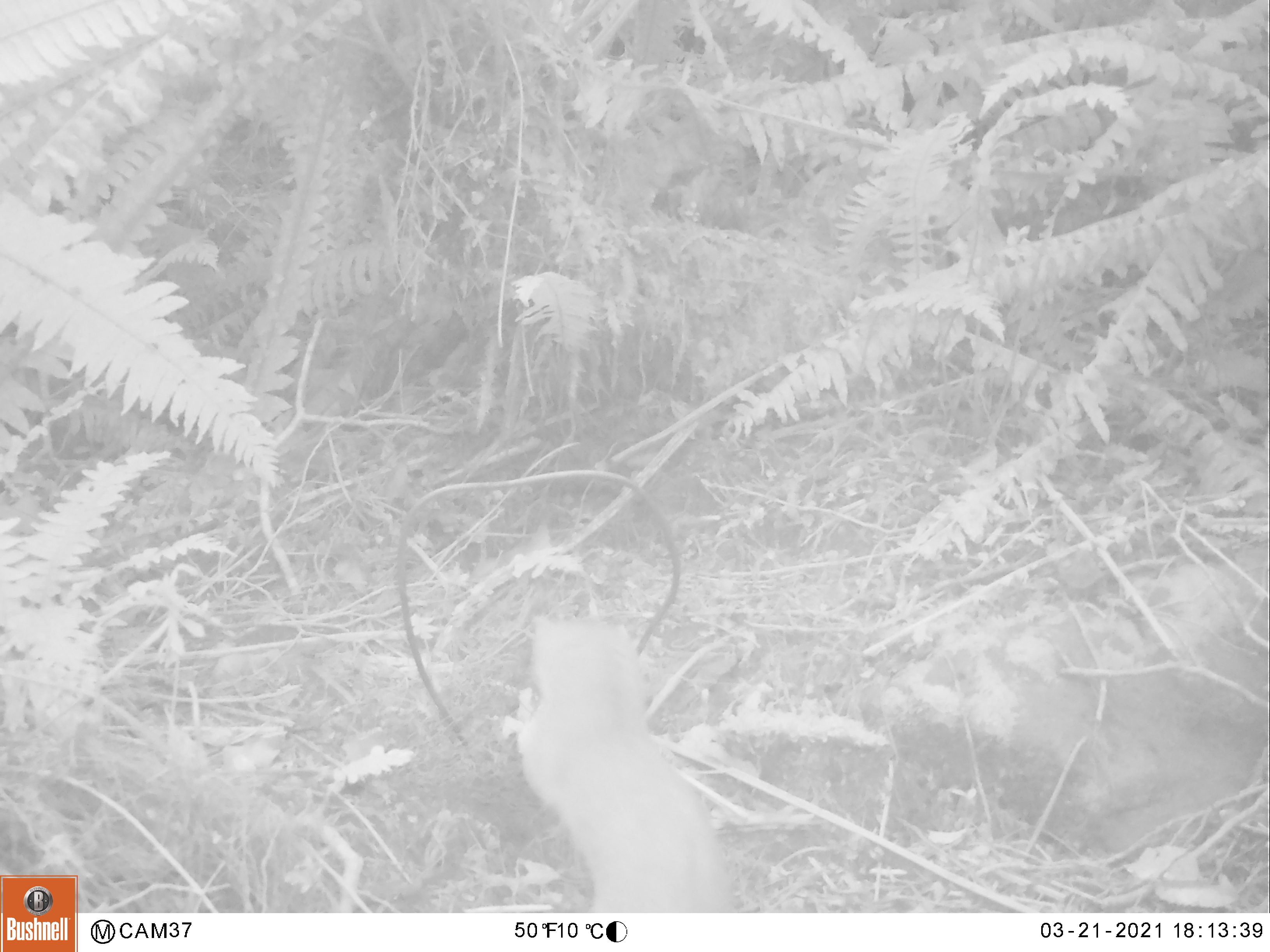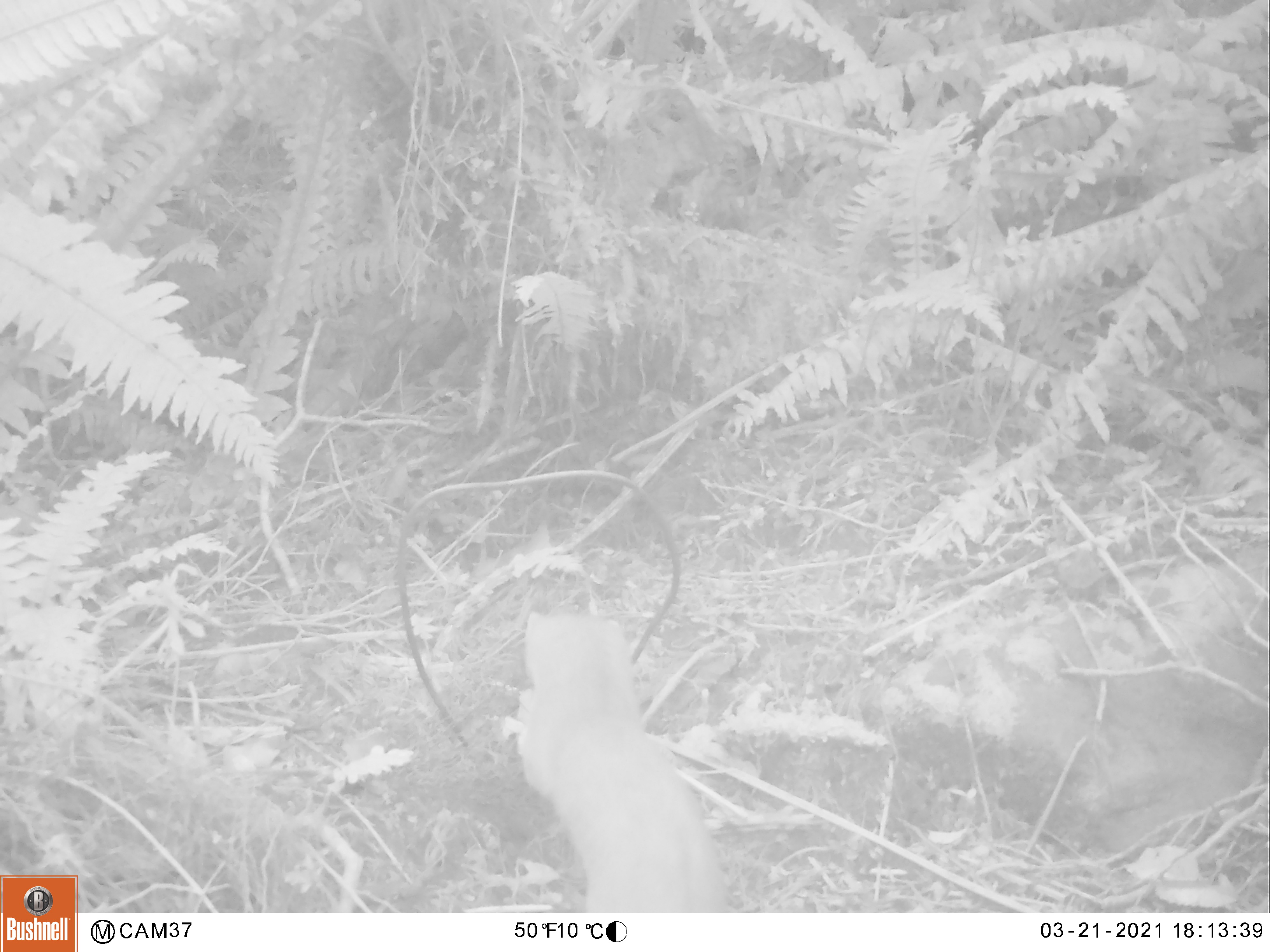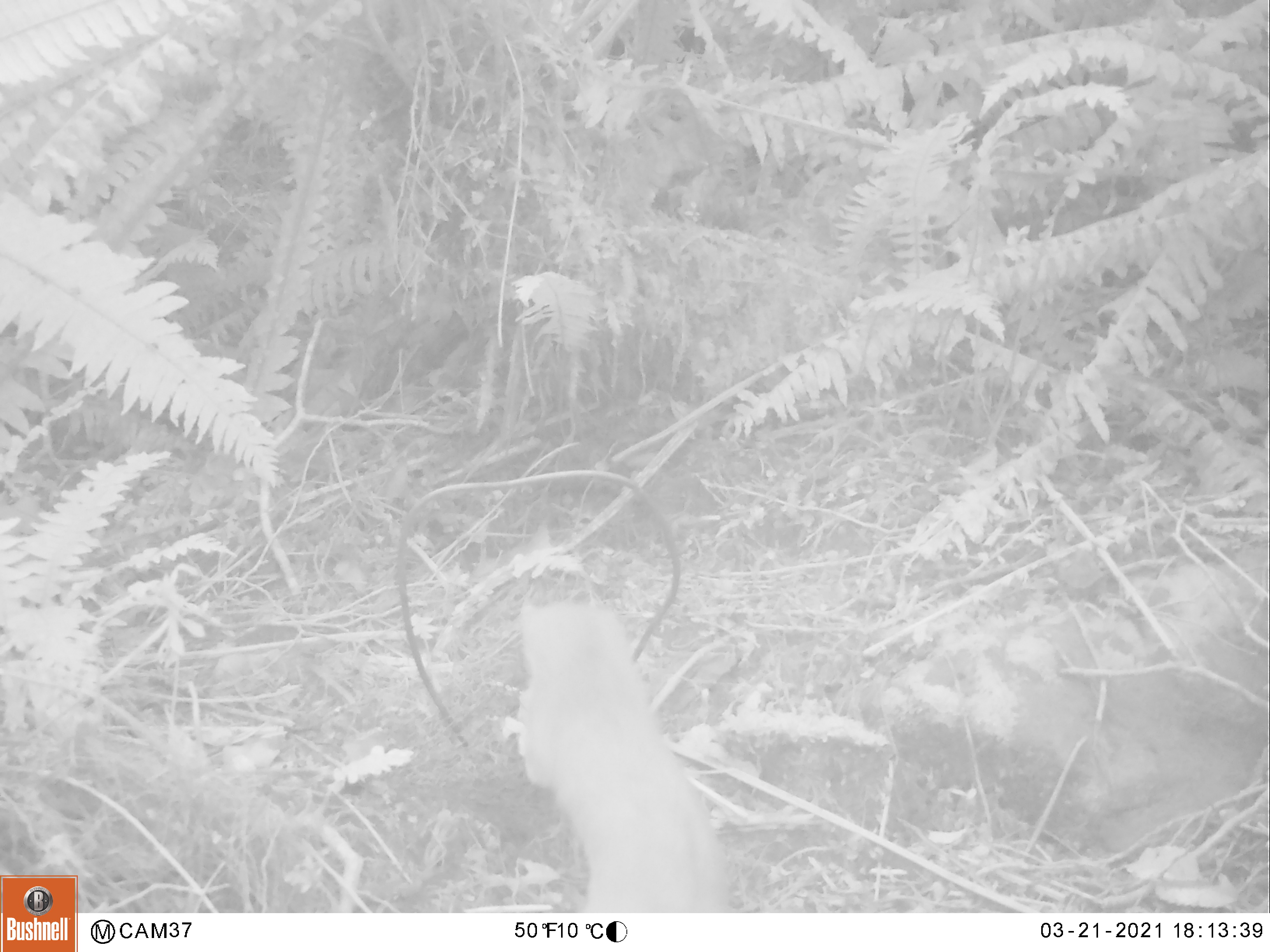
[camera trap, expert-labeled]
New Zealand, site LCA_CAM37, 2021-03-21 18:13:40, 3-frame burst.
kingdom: Animalia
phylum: Chordata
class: Mammalia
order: Carnivora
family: Mustelidae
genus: Mustela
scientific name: Mustela erminea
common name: stoat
Stoat (Mustela erminea).